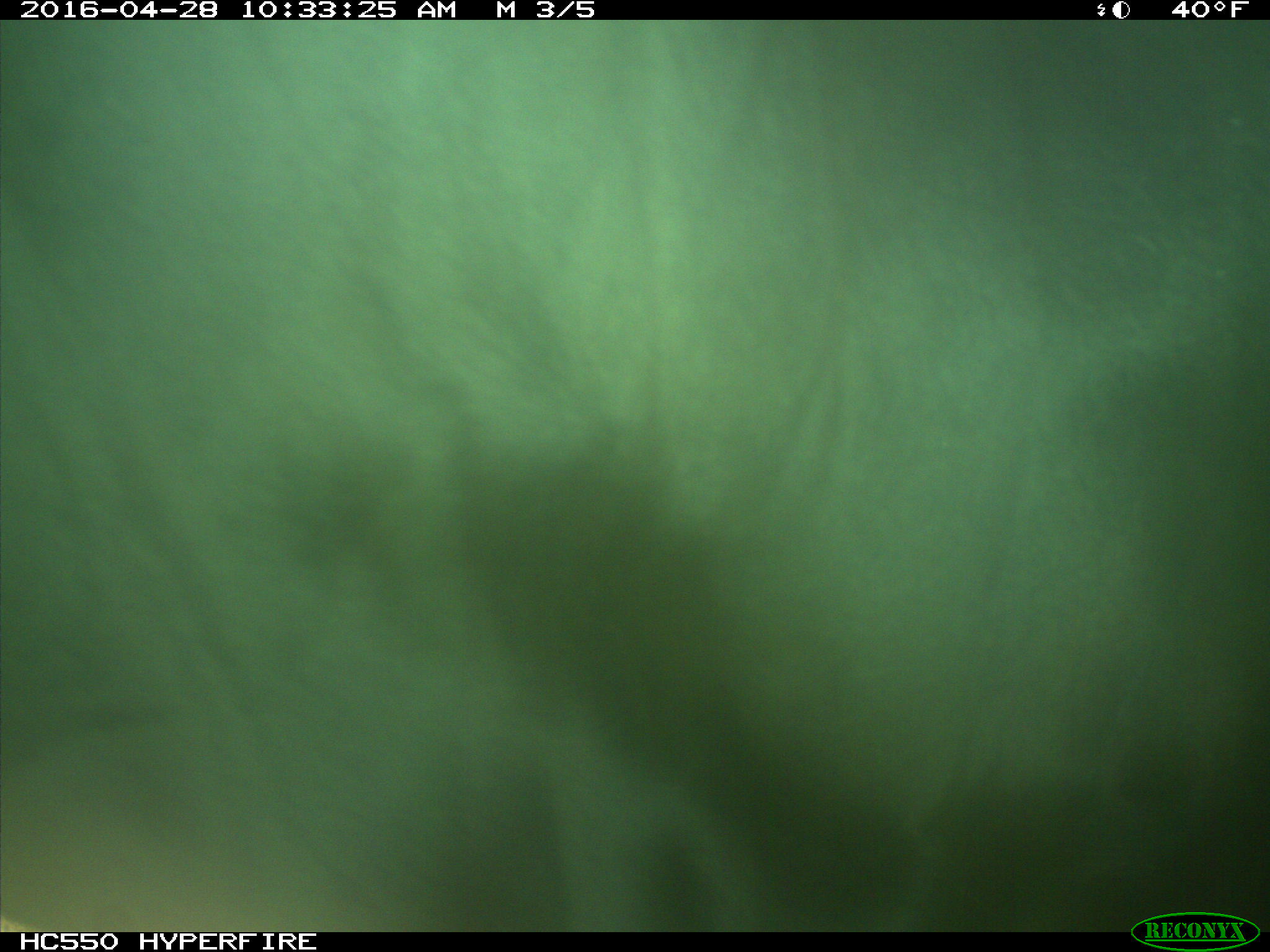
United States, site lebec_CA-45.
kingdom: Animalia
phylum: Chordata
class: Mammalia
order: Artiodactyla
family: Bovidae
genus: Bos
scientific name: Bos taurus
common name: domestic cow